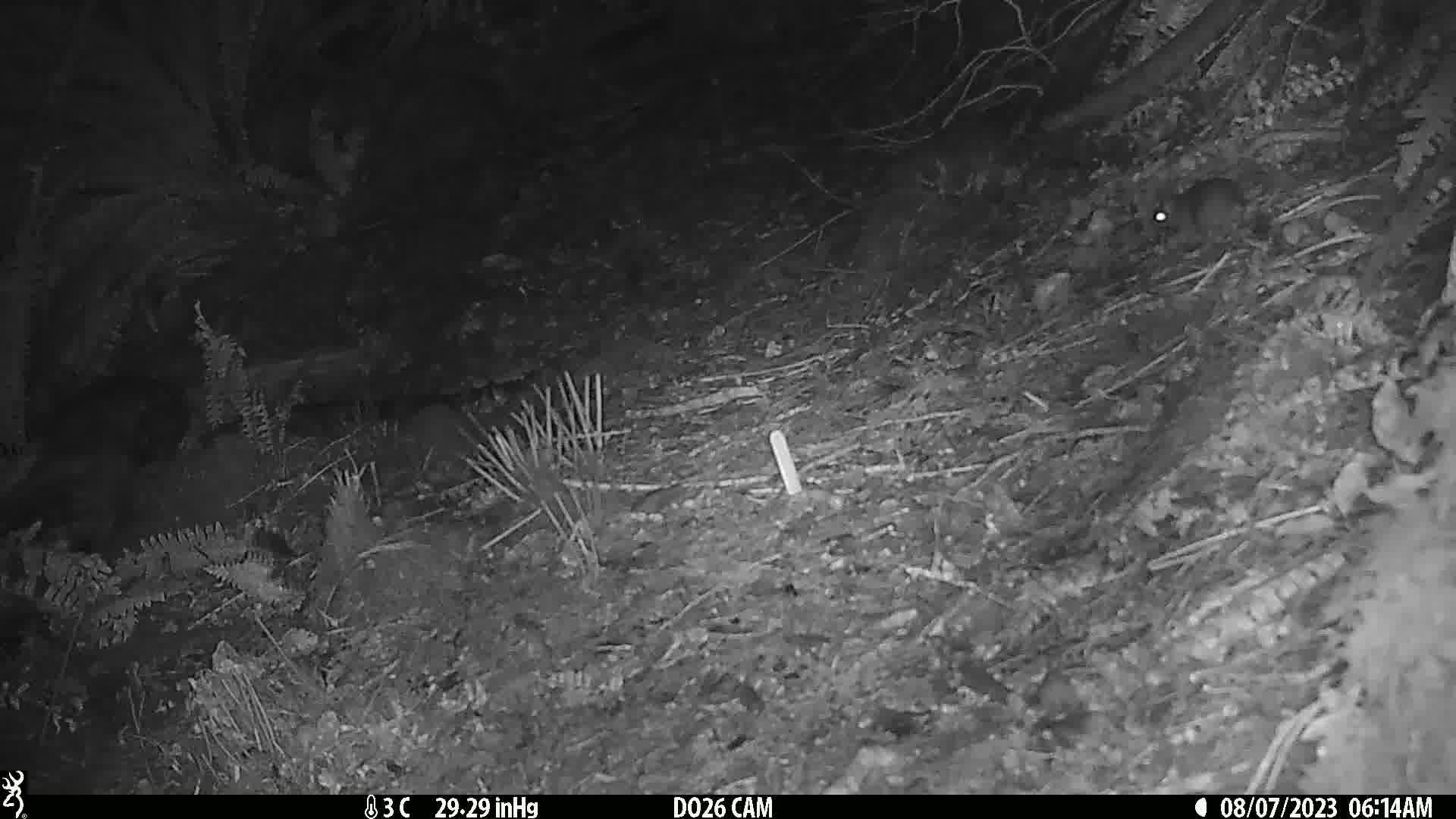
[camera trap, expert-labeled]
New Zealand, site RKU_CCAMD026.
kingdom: Animalia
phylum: Chordata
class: Mammalia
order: Rodentia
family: Muridae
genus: Rattus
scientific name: Rattus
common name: rat